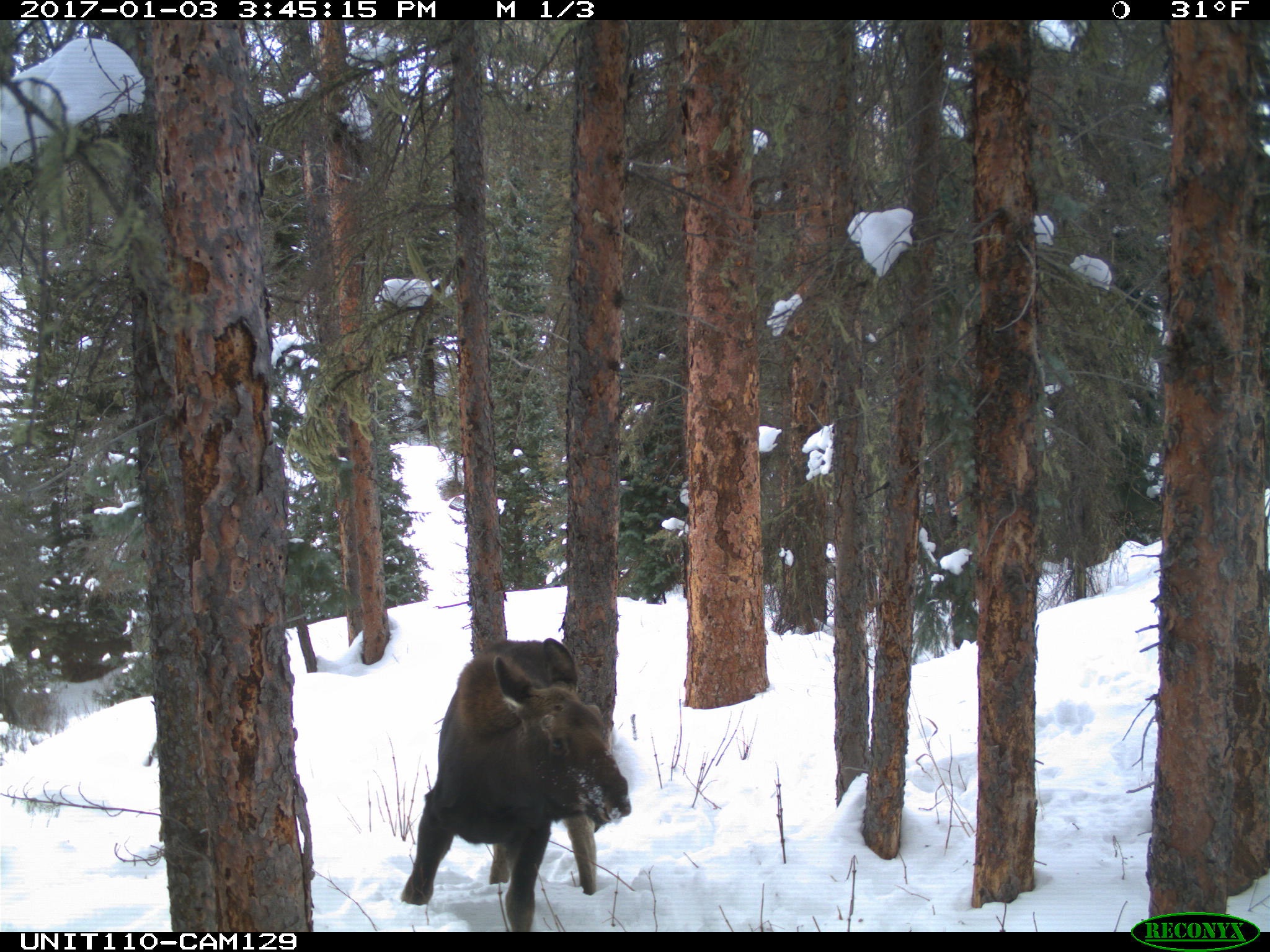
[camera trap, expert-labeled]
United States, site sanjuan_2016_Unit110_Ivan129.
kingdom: Animalia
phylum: Chordata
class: Mammalia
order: Artiodactyla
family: Cervidae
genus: Alces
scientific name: Alces alces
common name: moose